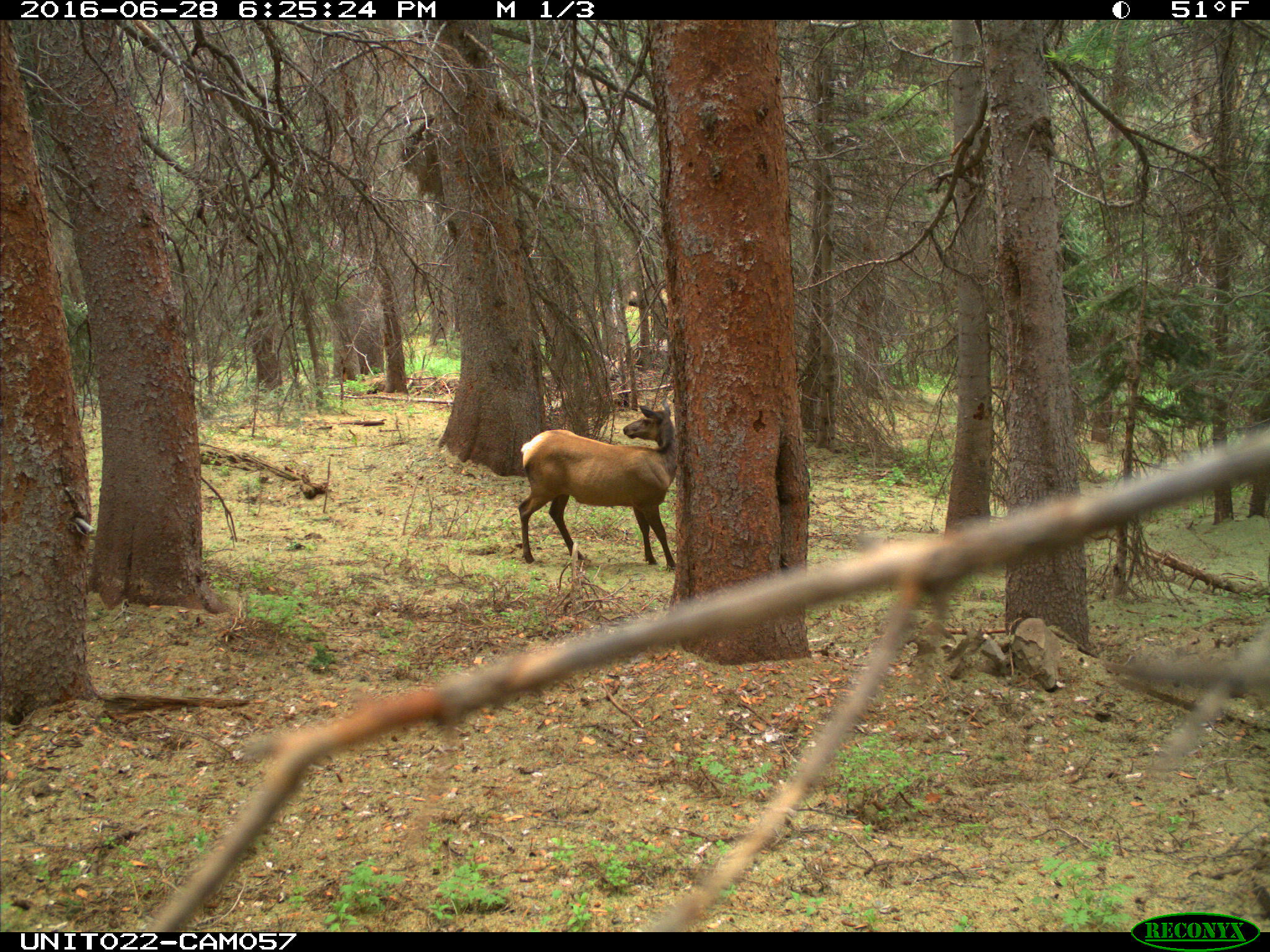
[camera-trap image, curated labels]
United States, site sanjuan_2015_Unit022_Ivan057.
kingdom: Animalia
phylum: Chordata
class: Mammalia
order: Artiodactyla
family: Cervidae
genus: Cervus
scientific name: Cervus elaphus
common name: red deer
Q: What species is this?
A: Cervus elaphus (red deer).